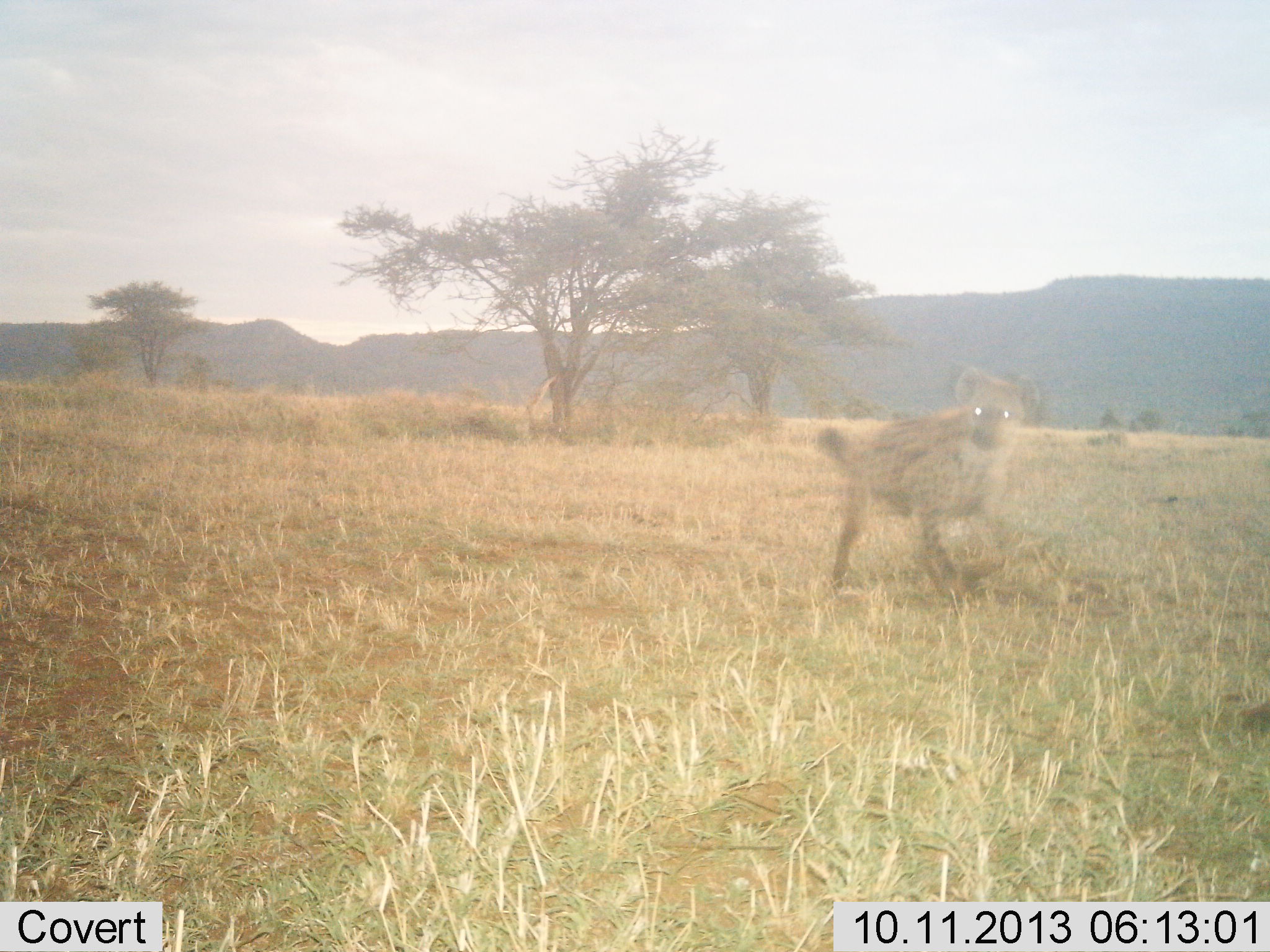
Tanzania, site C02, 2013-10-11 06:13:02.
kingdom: Animalia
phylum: Chordata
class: Mammalia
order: Carnivora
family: Hyaenidae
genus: Crocuta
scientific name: Crocuta crocuta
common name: spotted hyena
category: hyenaspotted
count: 1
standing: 17%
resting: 0%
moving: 80%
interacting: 0%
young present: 3%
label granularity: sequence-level